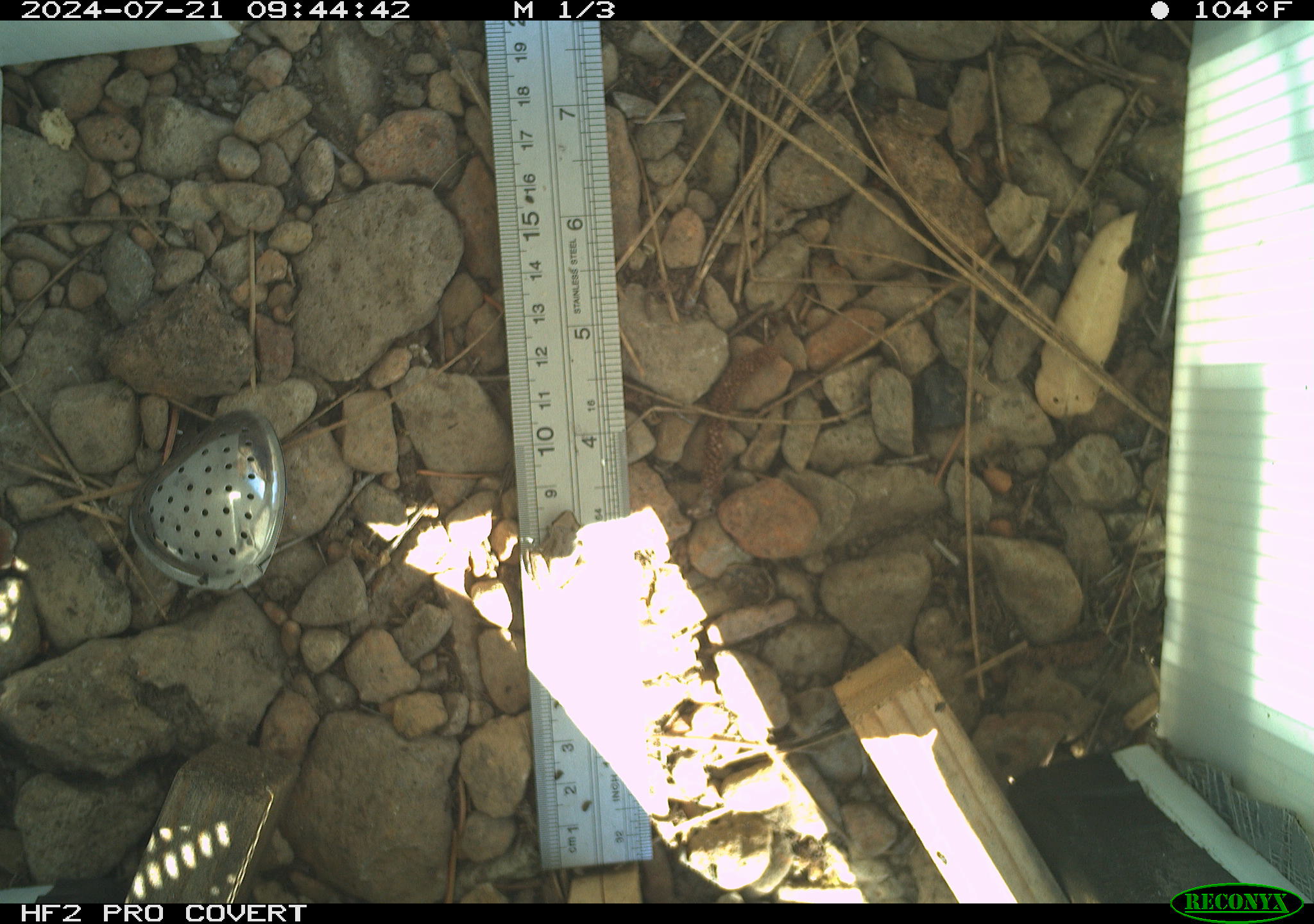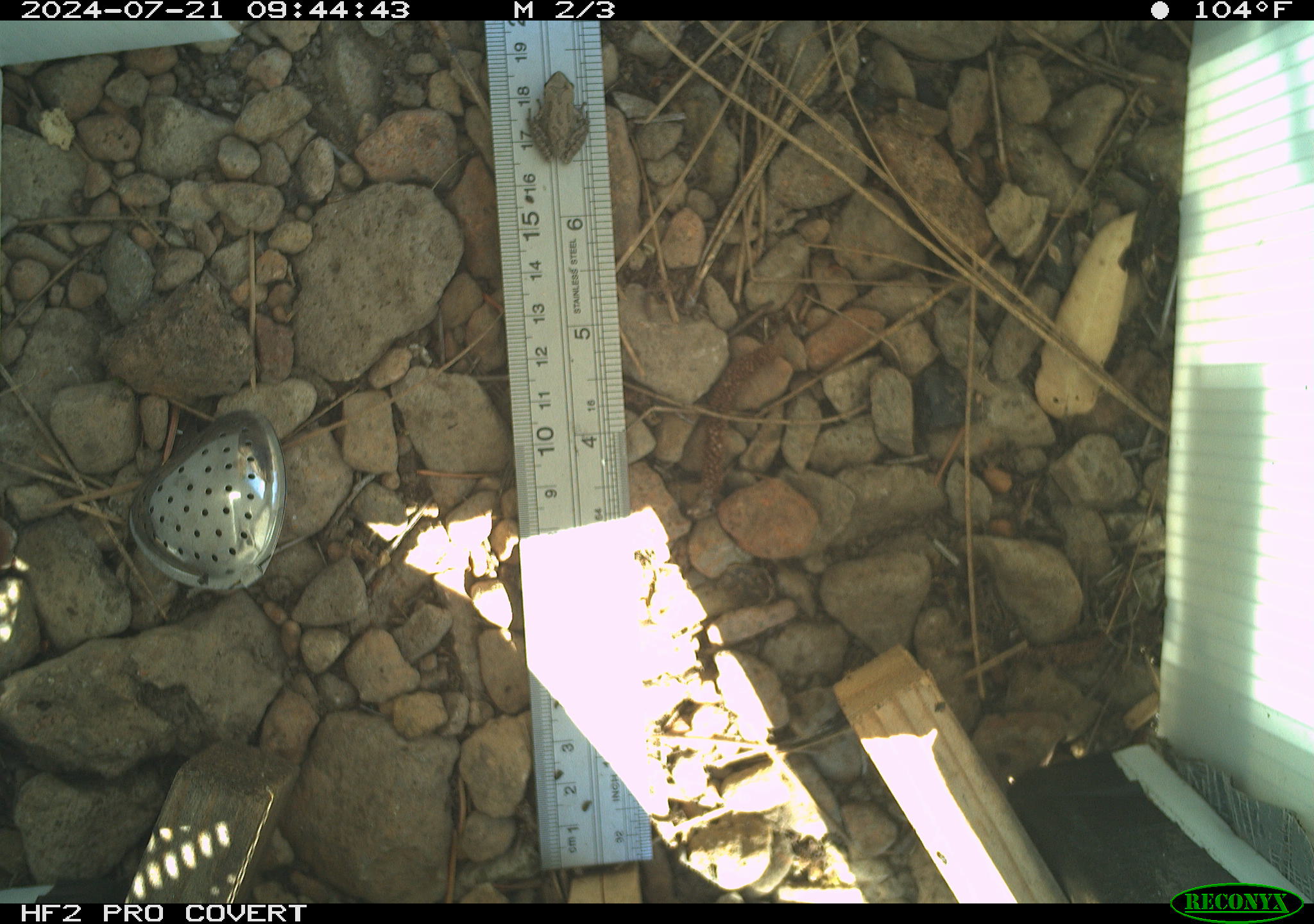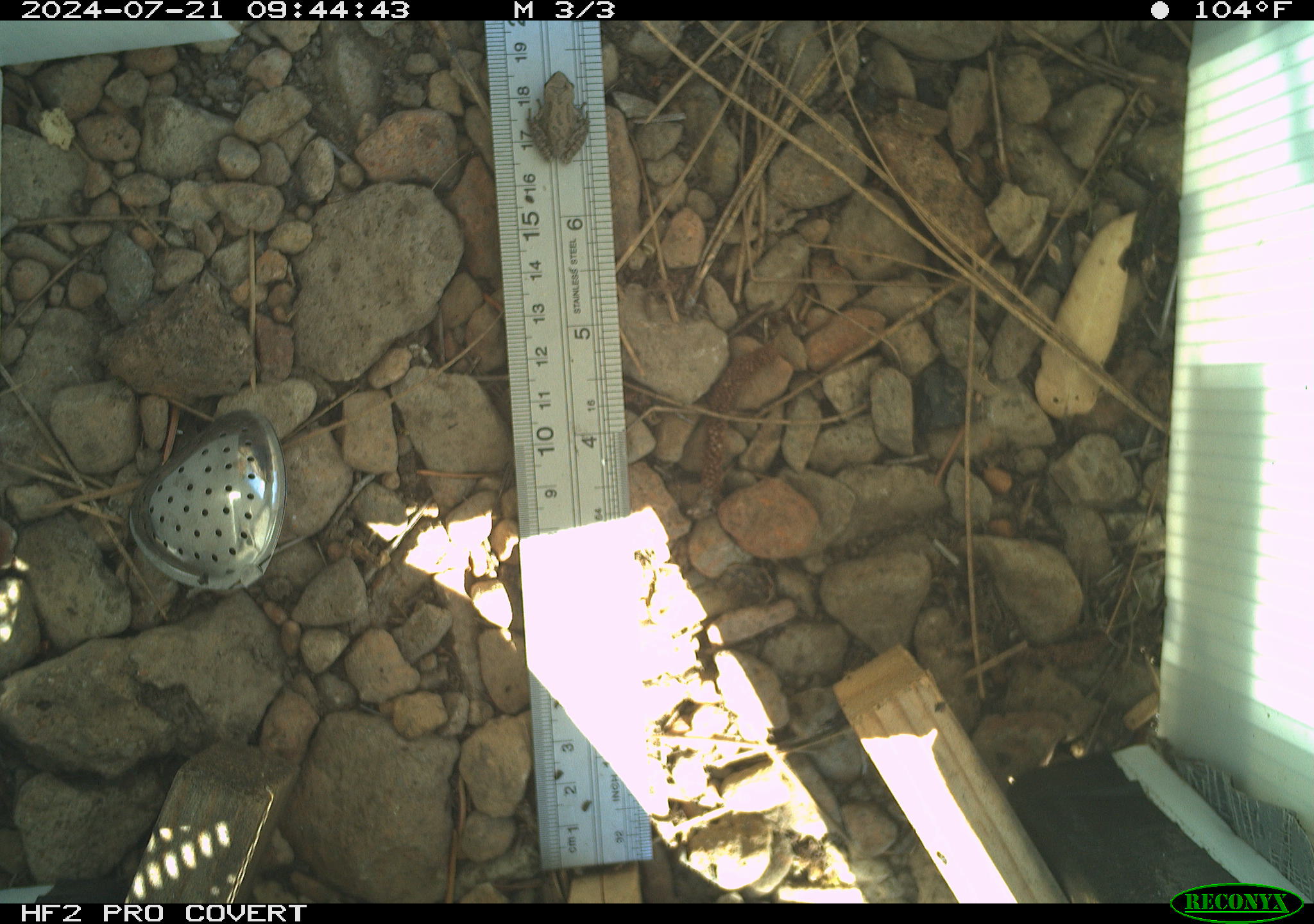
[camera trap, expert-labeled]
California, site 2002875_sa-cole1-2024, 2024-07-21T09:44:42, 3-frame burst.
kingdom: Animalia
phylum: Chordata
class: Amphibia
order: Anura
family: Hylidae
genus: Pseudacris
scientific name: Pseudacris regilla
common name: sierran treefrog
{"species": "sierran treefrog (Pseudacris regilla)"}